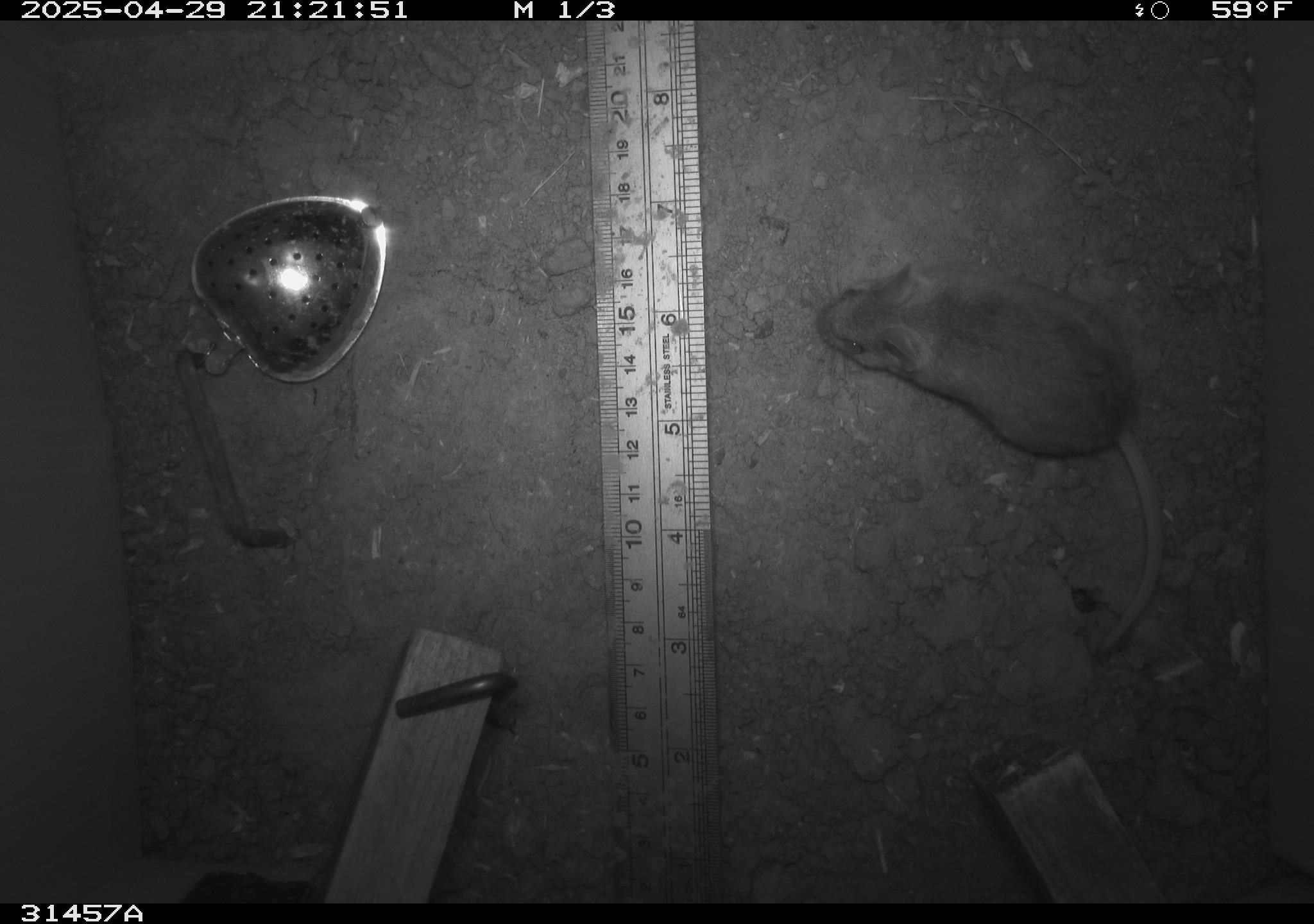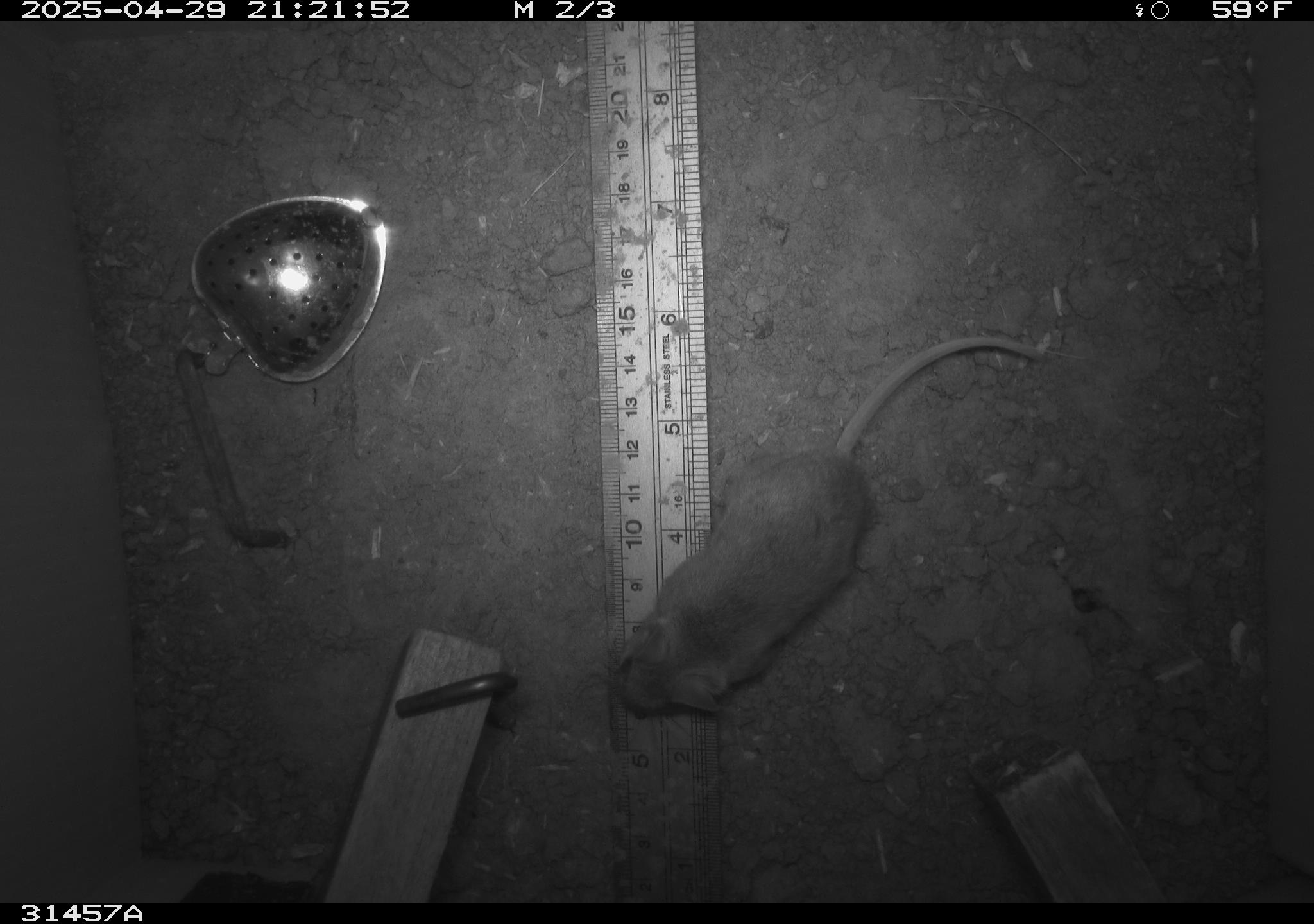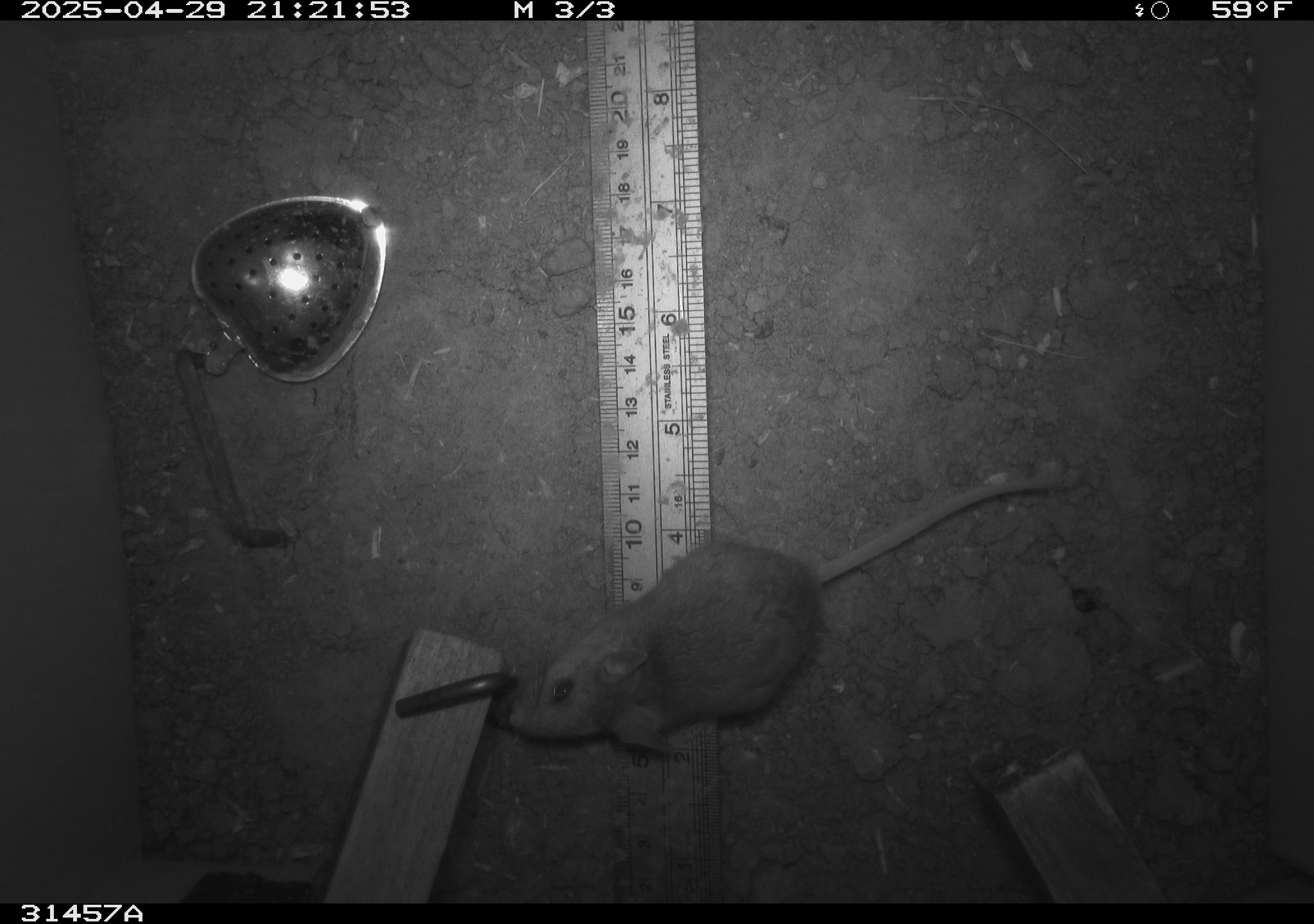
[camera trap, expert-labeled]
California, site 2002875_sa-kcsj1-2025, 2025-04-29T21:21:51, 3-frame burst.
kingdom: Animalia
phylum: Chordata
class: Mammalia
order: Rodentia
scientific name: Rodentia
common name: rodent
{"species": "rodent (Rodentia)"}